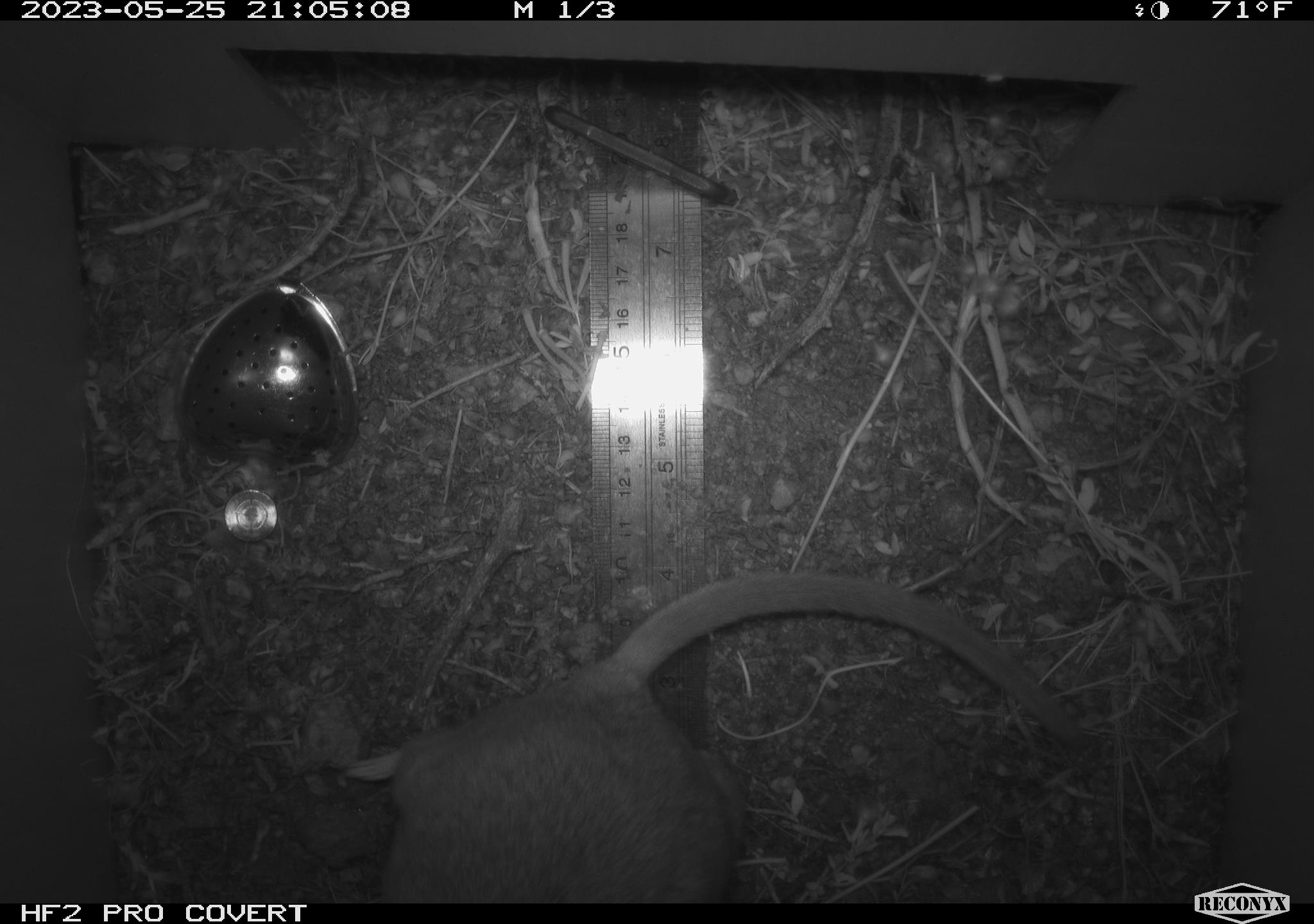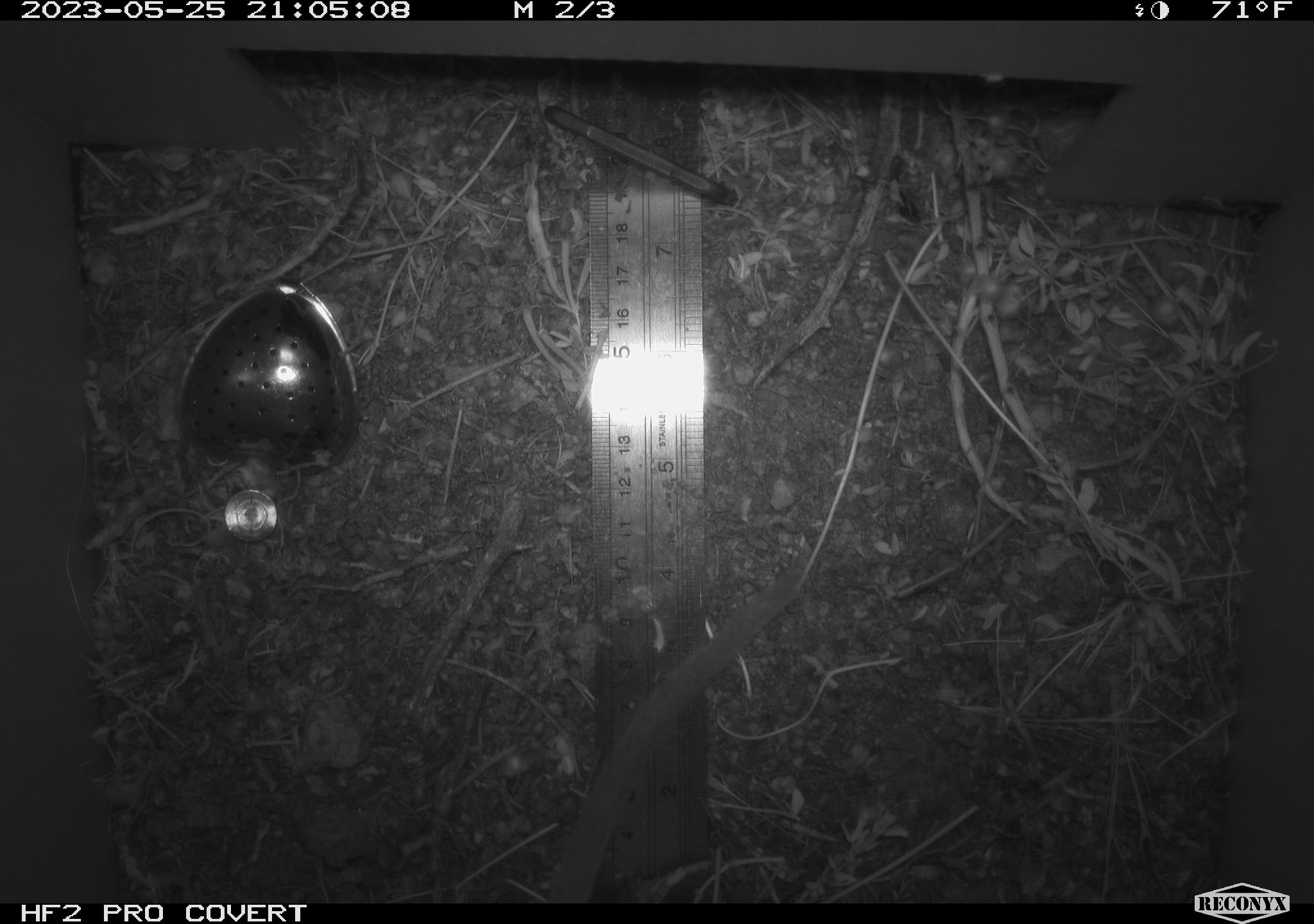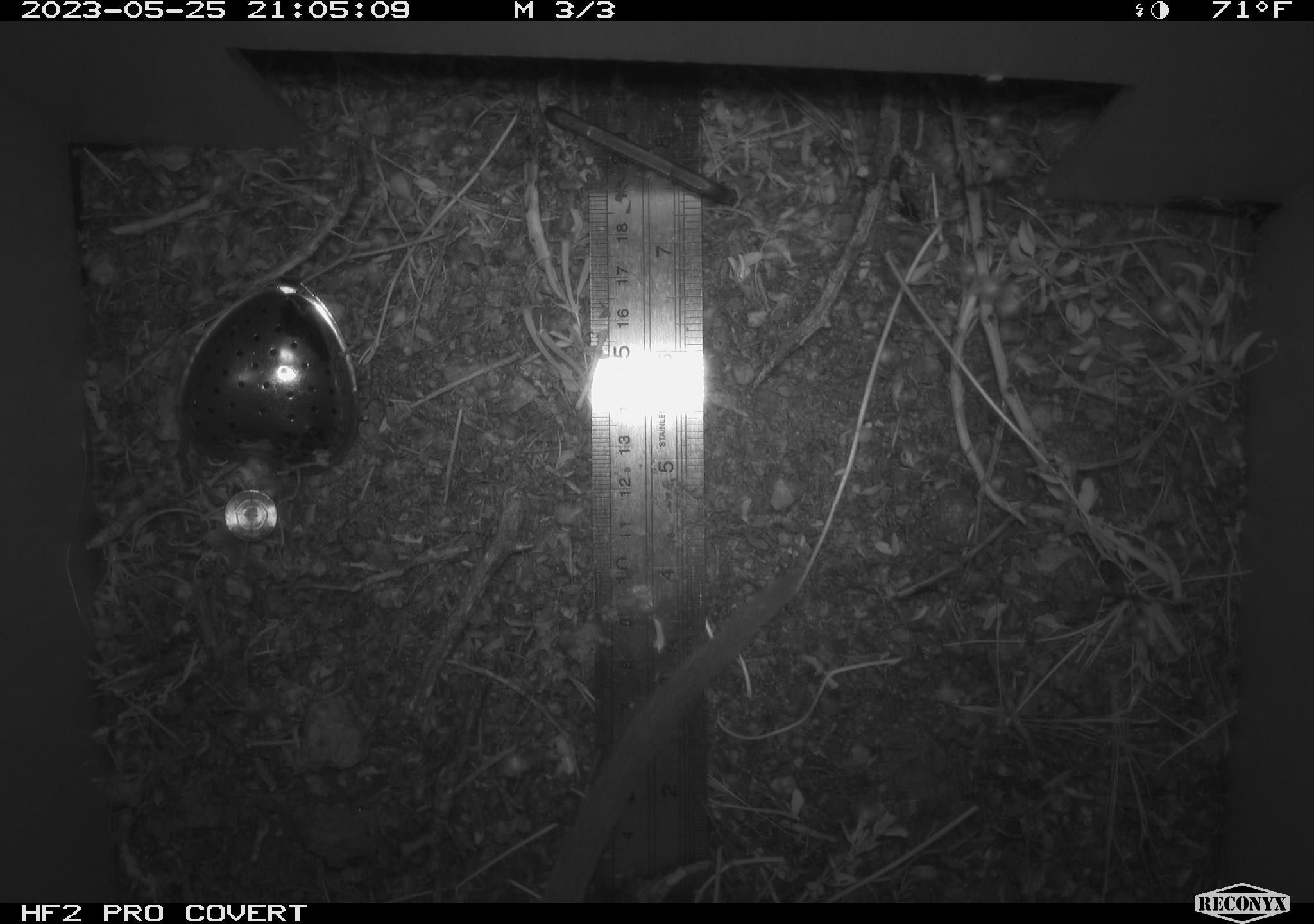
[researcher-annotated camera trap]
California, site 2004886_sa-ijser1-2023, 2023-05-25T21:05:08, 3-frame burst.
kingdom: Animalia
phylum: Chordata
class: Mammalia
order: Rodentia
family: Cricetidae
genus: Neotoma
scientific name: Neotoma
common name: pack rat or woodrat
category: neotoma species